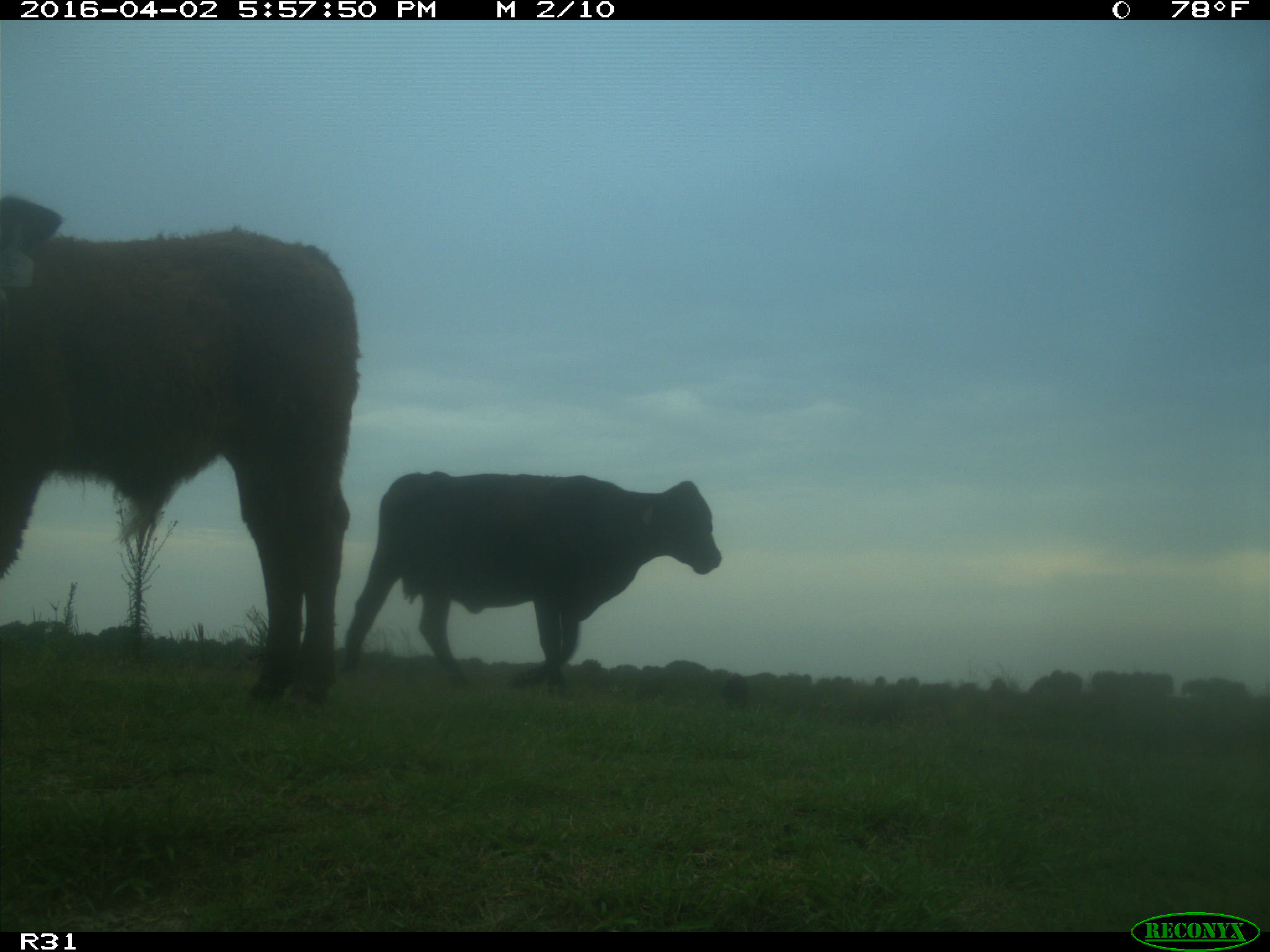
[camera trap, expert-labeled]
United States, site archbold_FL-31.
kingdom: Animalia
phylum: Chordata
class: Mammalia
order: Artiodactyla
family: Bovidae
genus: Bos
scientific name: Bos taurus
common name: domestic cow